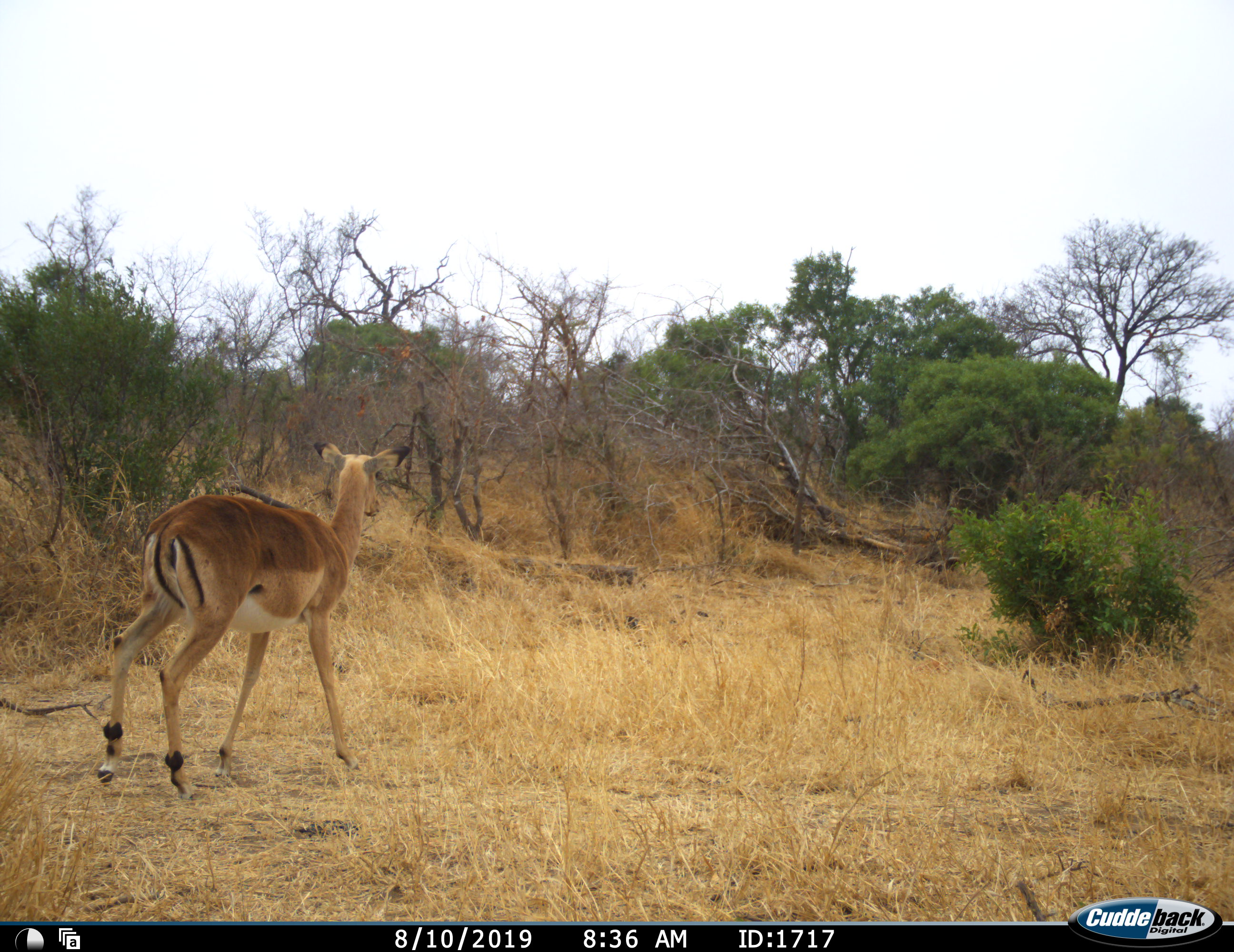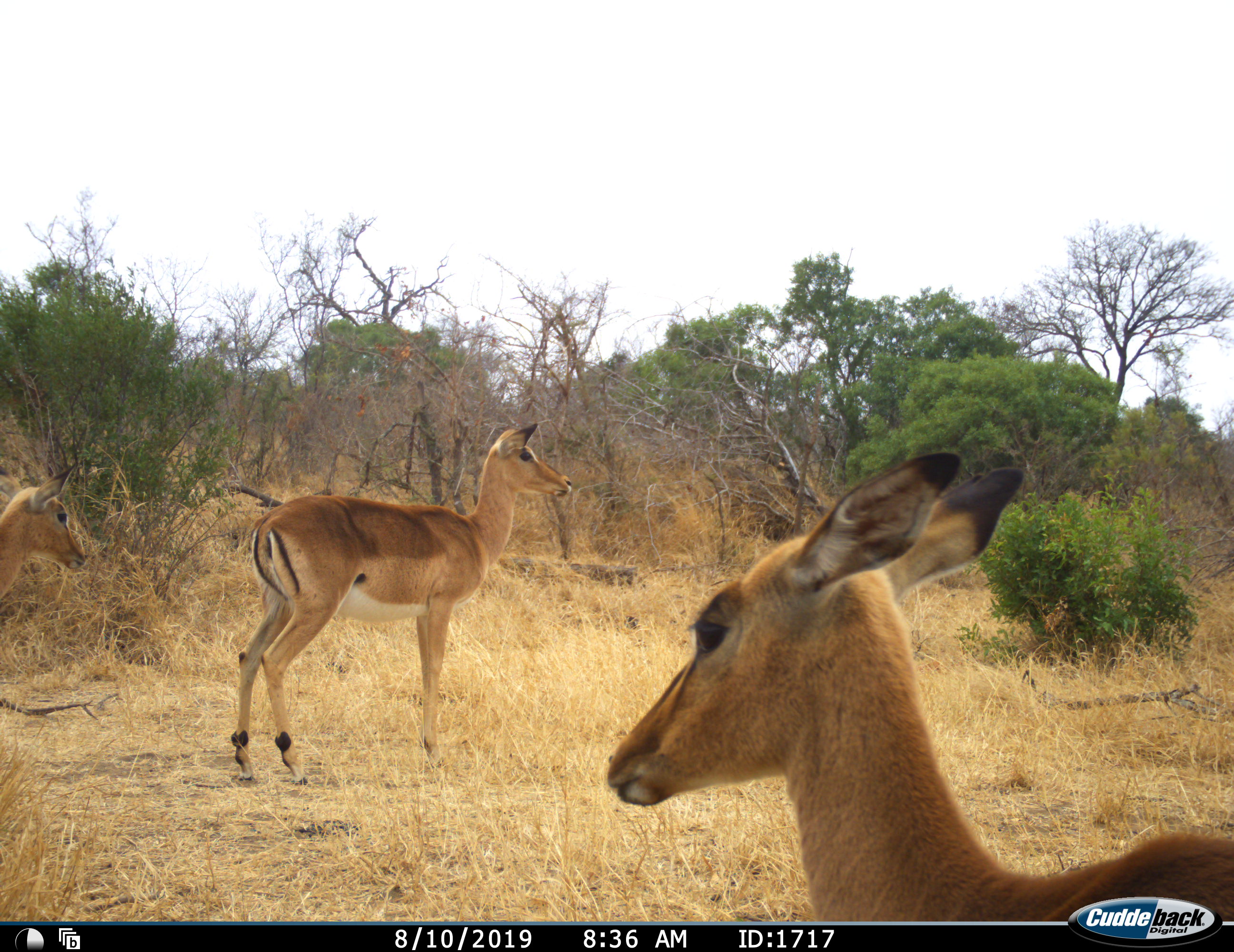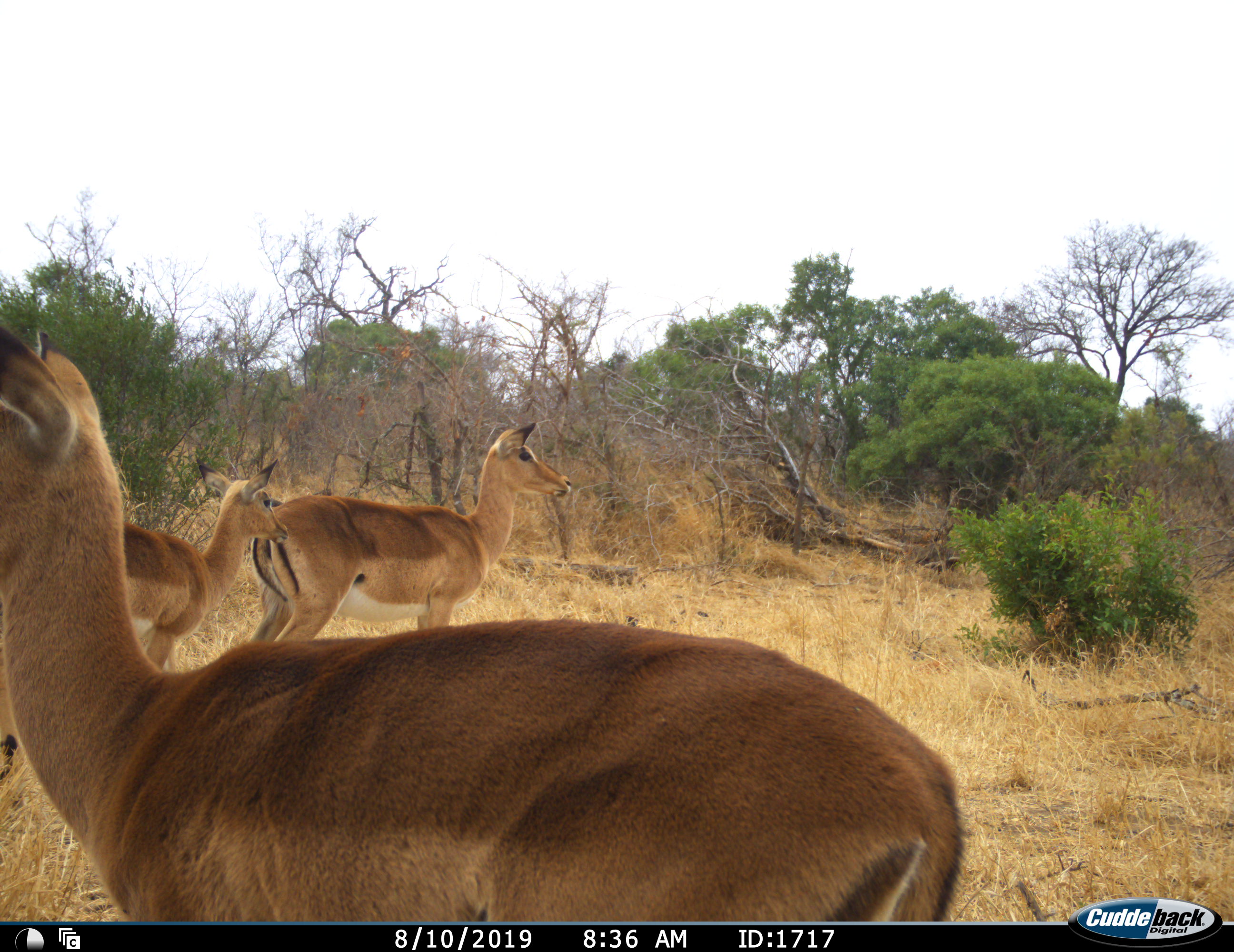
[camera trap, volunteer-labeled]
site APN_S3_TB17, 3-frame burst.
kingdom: Animalia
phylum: Chordata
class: Mammalia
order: Artiodactyla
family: Bovidae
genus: Aepyceros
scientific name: Aepyceros melampus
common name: impala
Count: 3.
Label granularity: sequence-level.